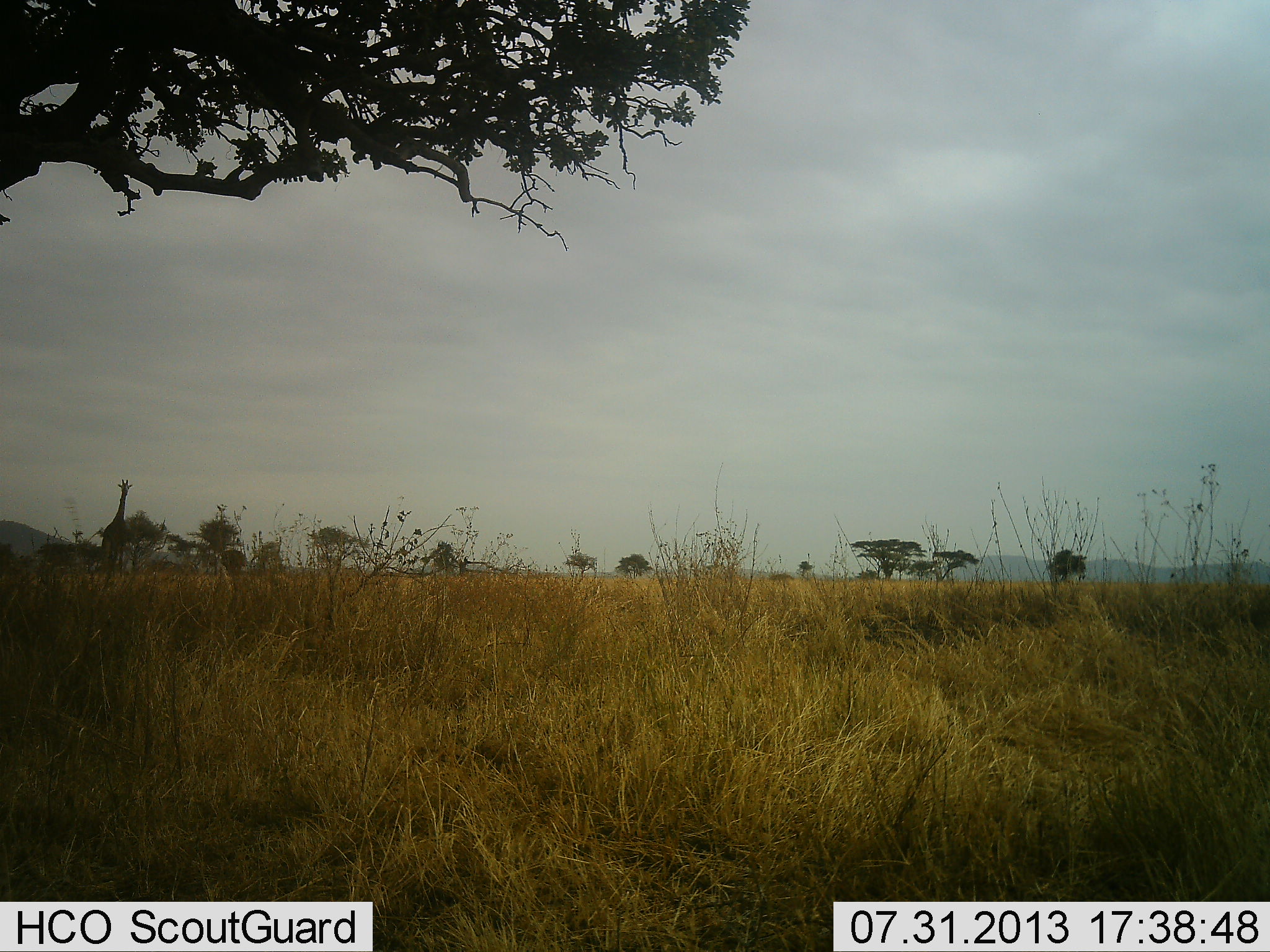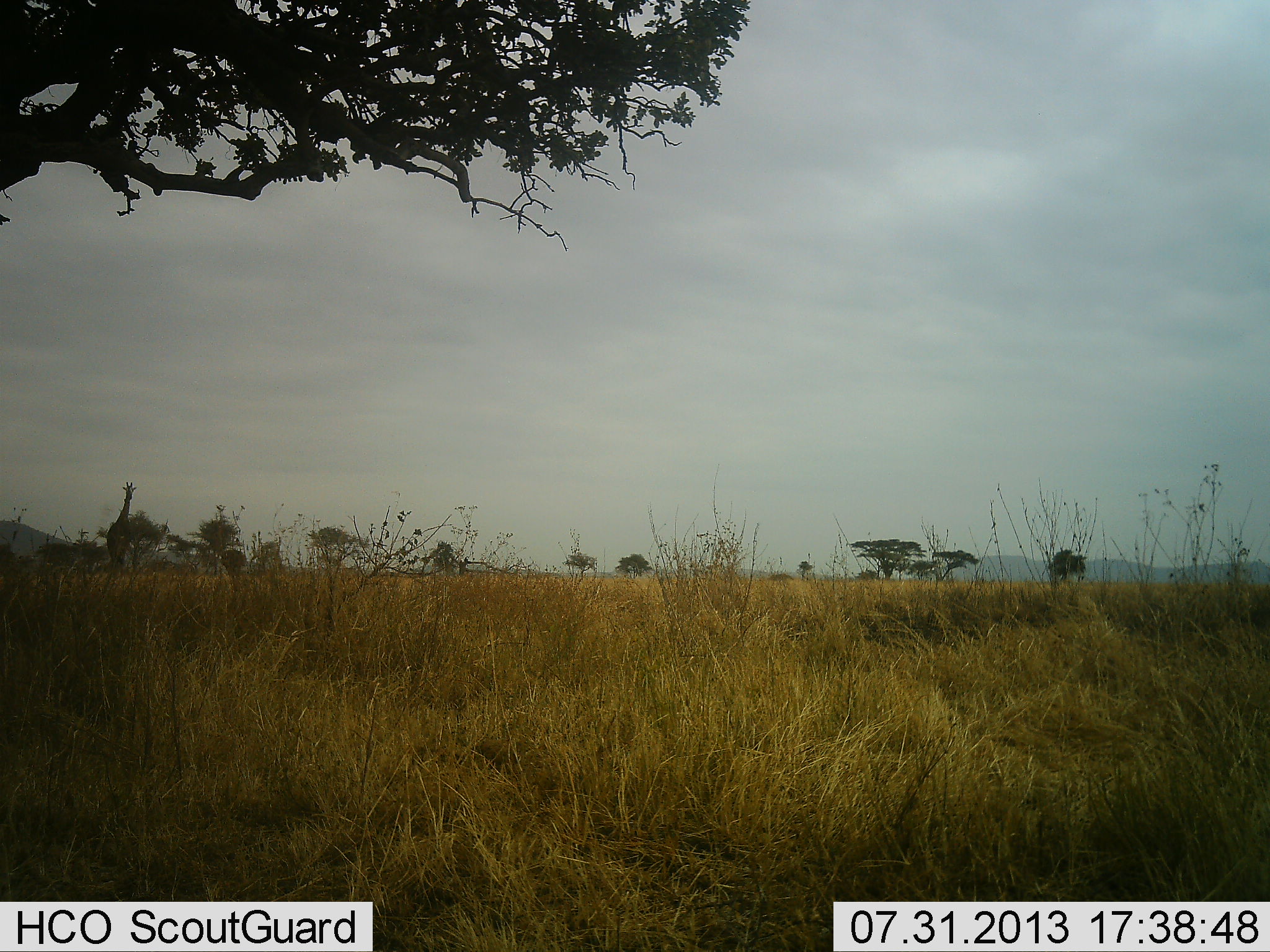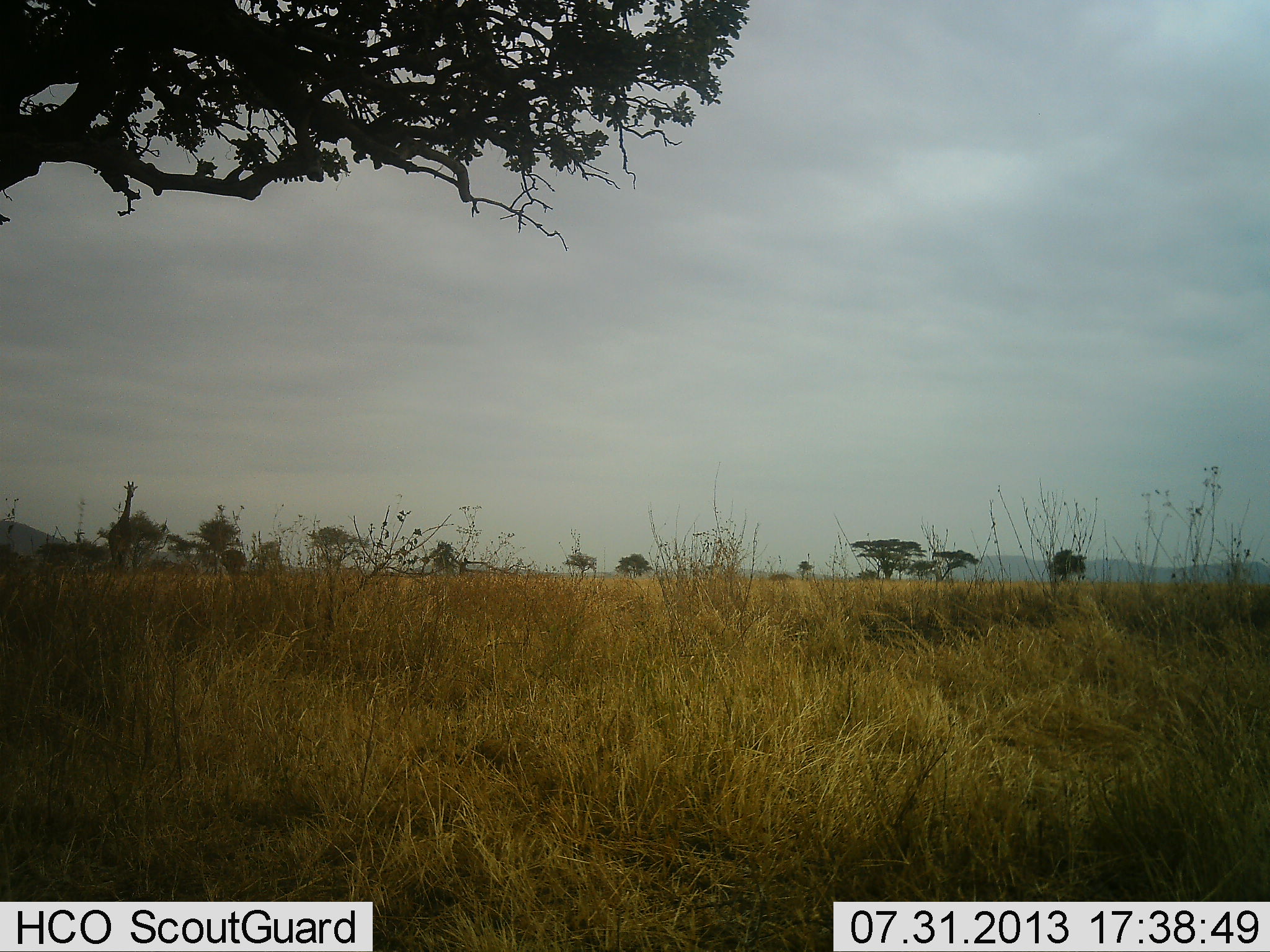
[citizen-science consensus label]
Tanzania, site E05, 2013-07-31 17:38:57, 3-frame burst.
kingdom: Animalia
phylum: Chordata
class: Mammalia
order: Artiodactyla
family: Giraffidae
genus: Giraffa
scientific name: Giraffa camelopardalis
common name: giraffe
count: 1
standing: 30%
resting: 0%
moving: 80%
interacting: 0%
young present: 0%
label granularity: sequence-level